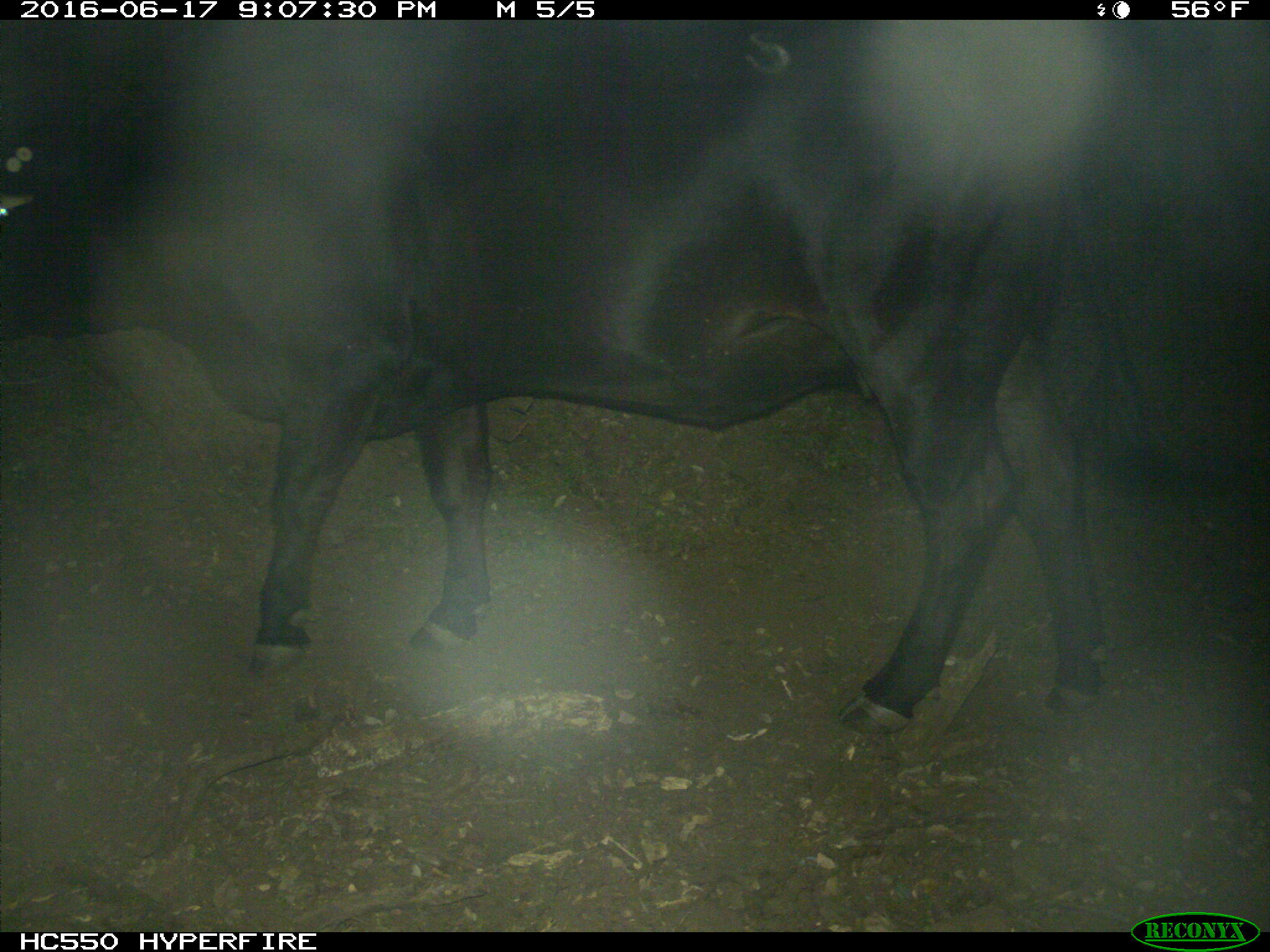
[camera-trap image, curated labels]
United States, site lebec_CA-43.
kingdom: Animalia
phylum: Chordata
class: Mammalia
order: Artiodactyla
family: Bovidae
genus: Bos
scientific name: Bos taurus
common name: domestic cow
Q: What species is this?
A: Bos taurus (domestic cow).